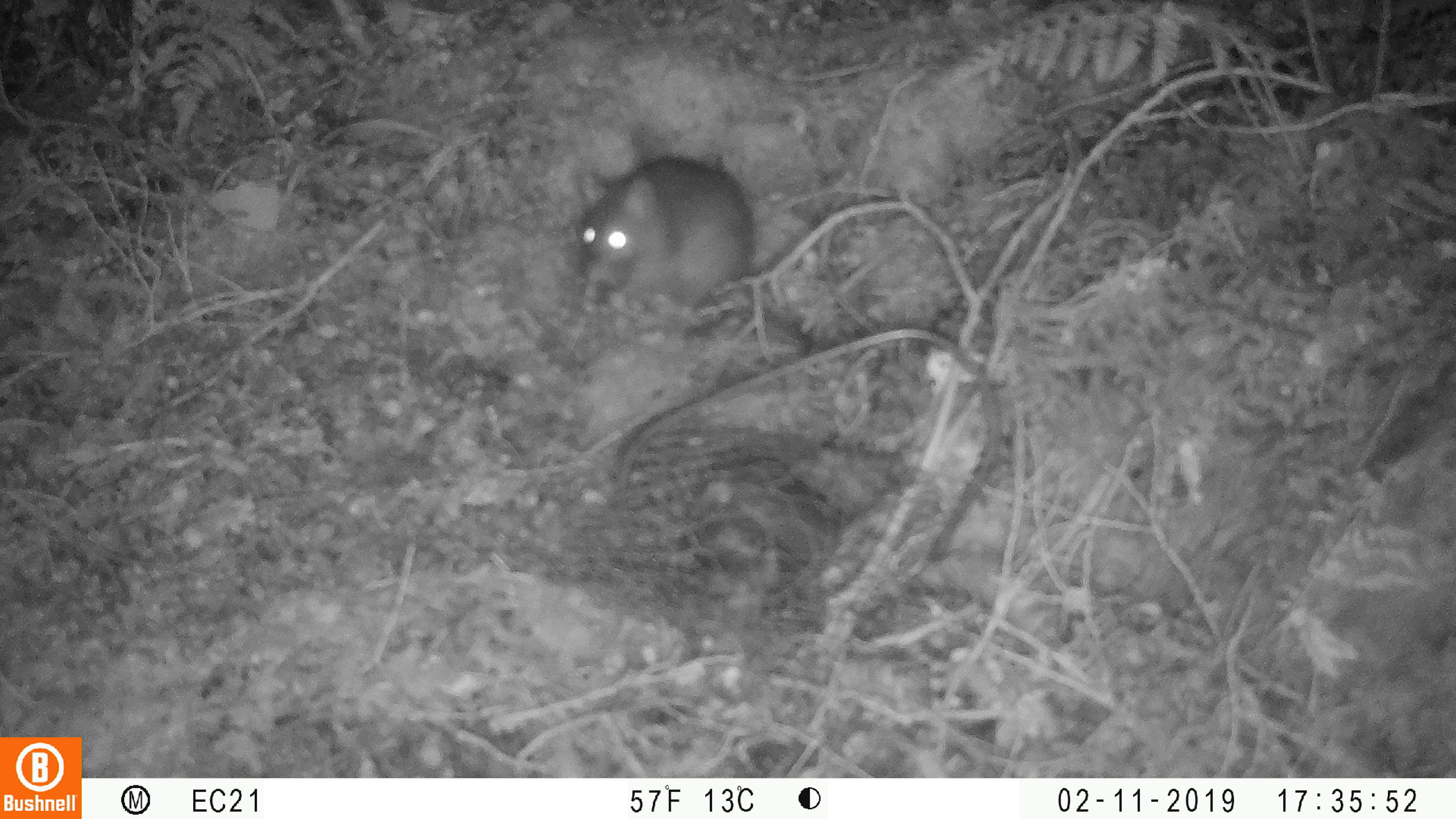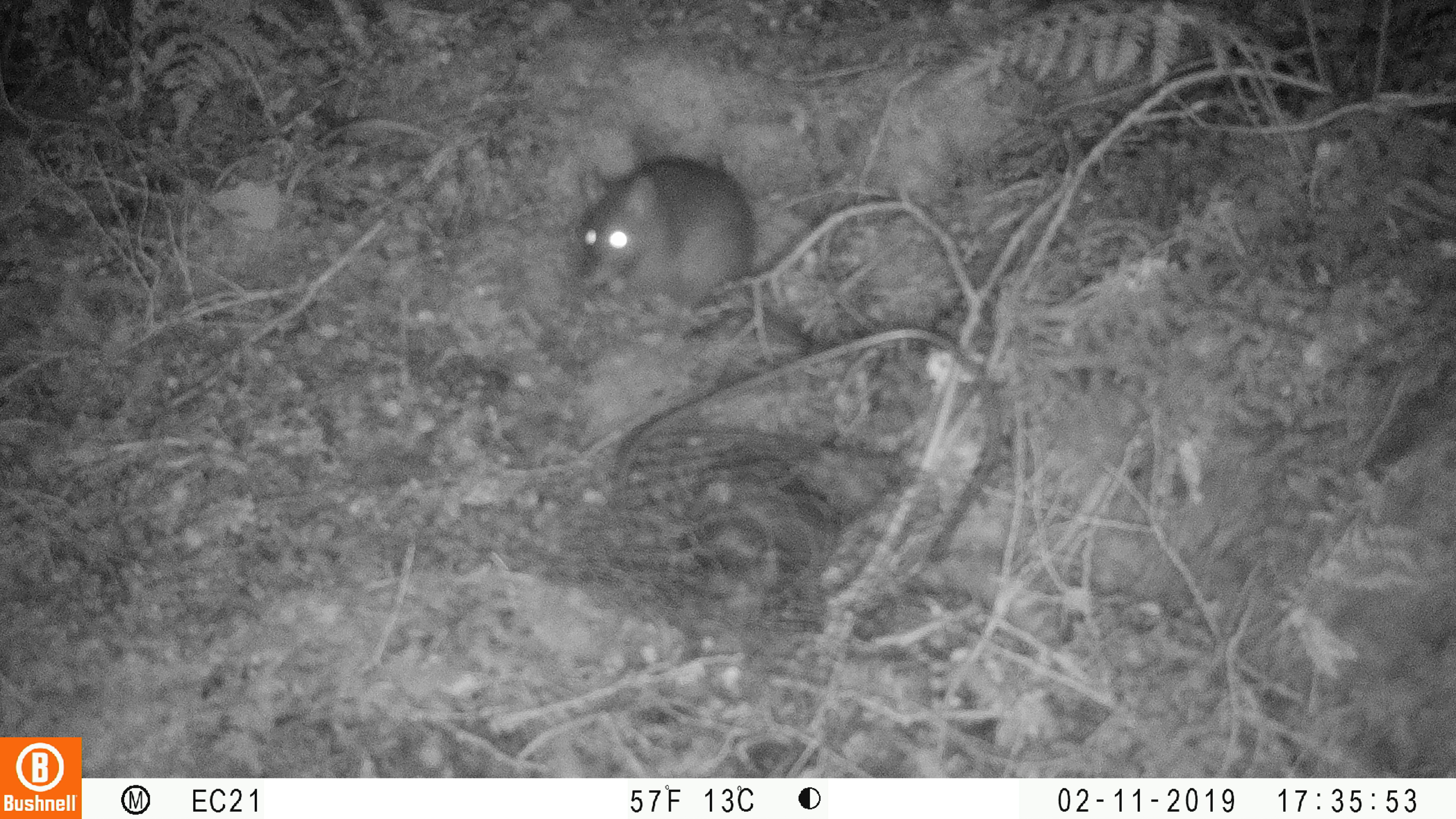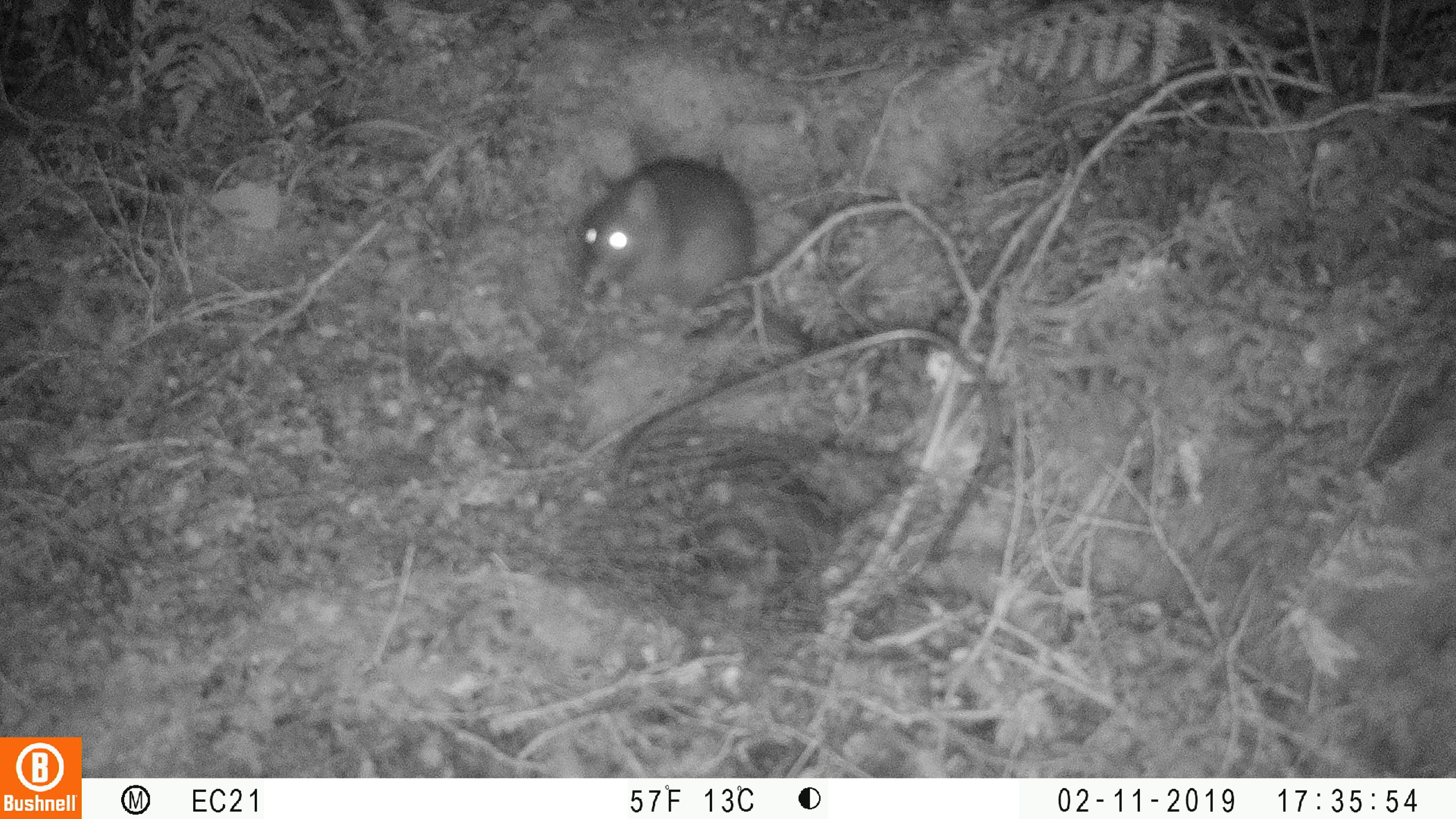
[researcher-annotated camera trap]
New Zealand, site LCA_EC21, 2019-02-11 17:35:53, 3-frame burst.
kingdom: Animalia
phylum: Chordata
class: Mammalia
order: Rodentia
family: Muridae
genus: Rattus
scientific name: Rattus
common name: rat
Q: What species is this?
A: Rat (Rattus).